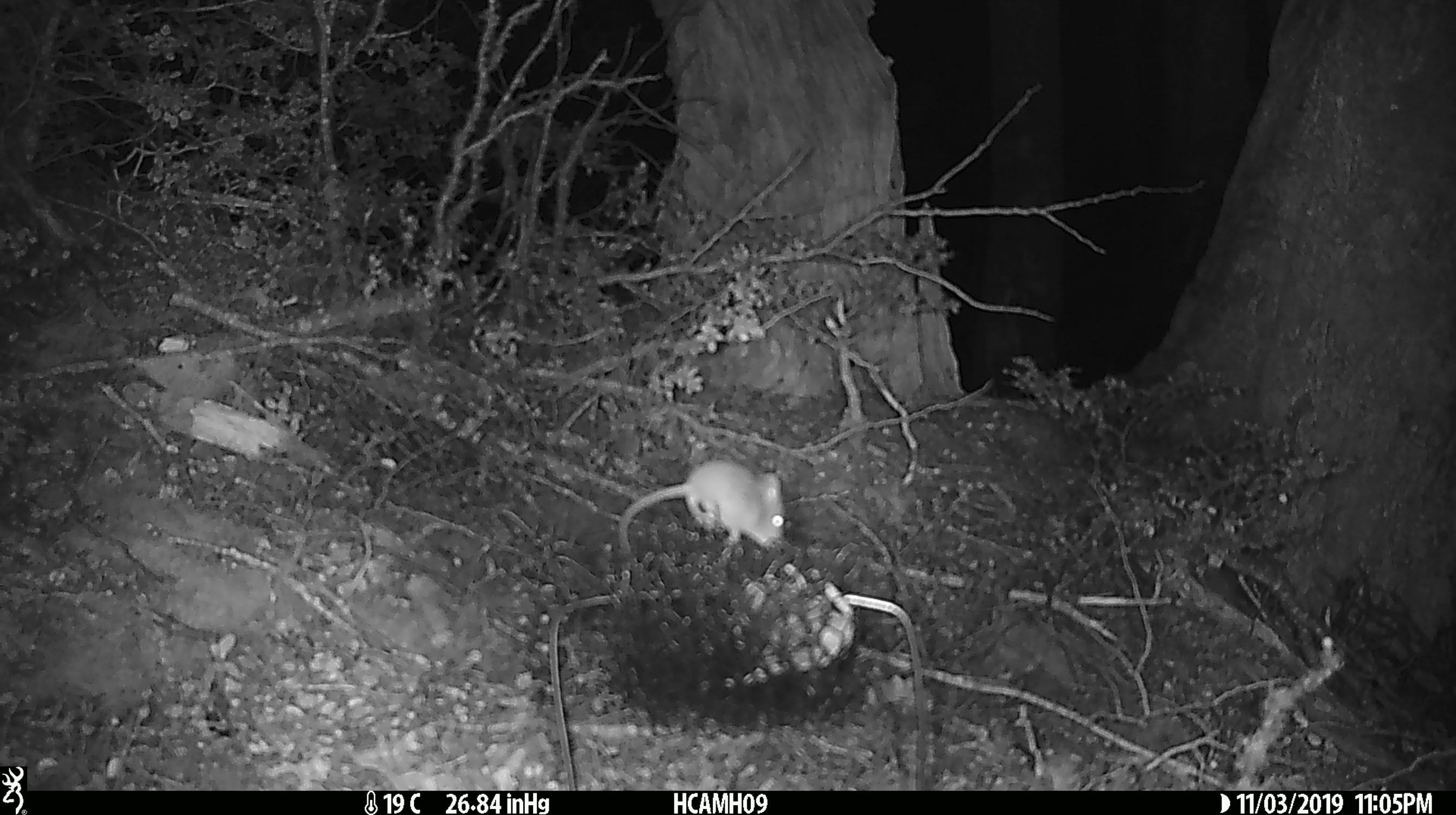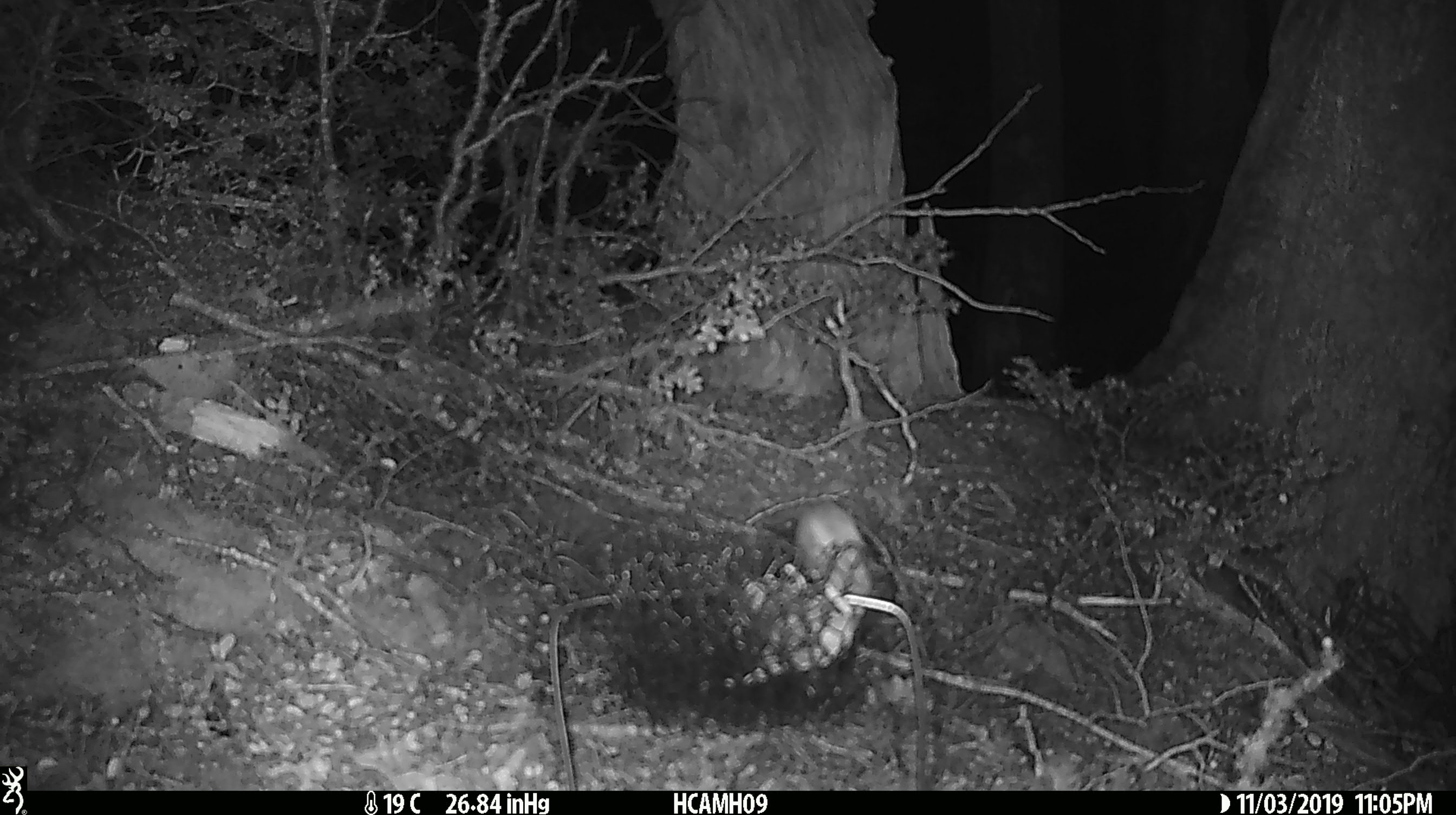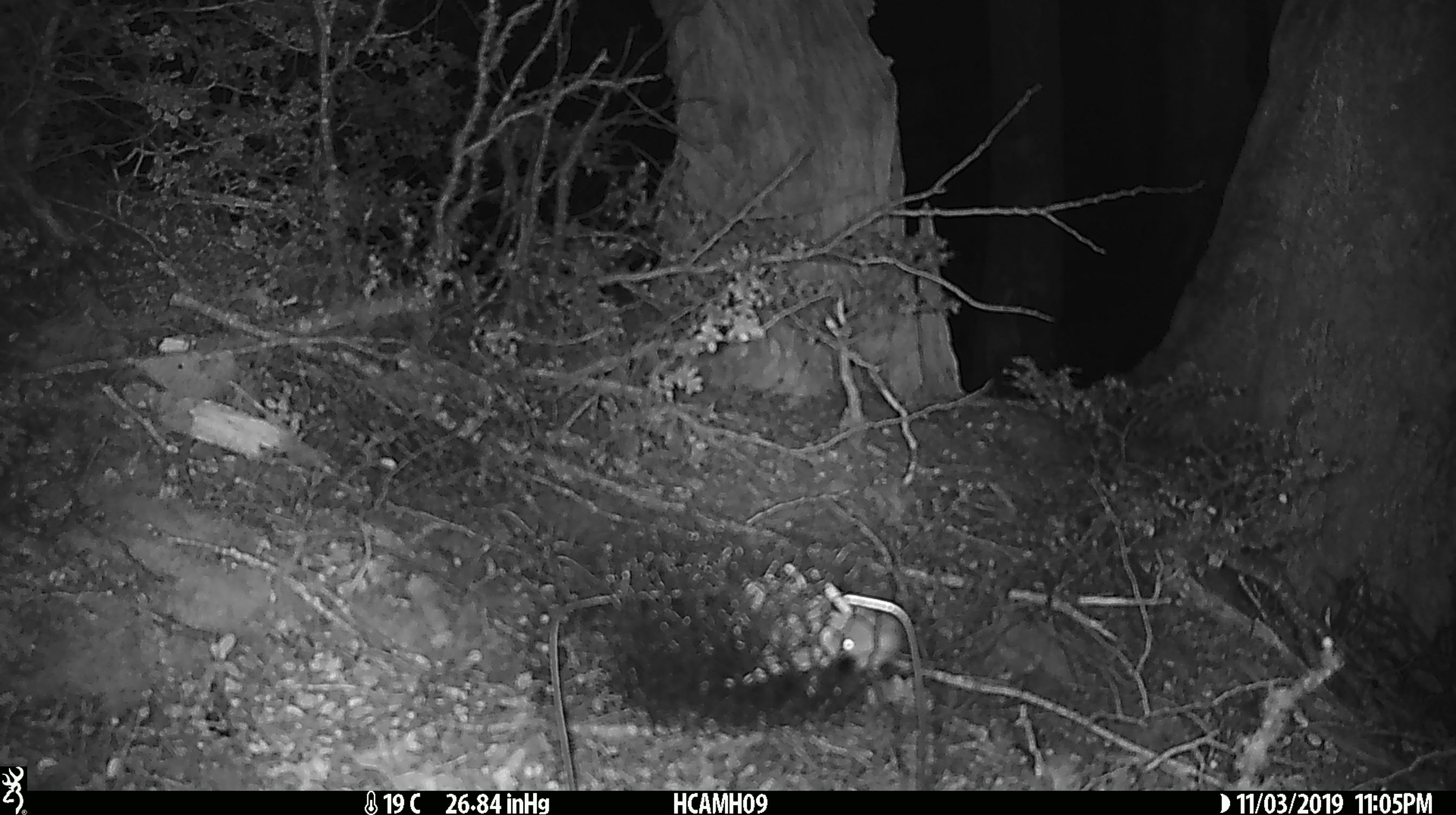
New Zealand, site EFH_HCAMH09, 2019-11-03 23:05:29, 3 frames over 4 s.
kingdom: Animalia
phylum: Chordata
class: Mammalia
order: Rodentia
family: Muridae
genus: Mus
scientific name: Mus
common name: mouse